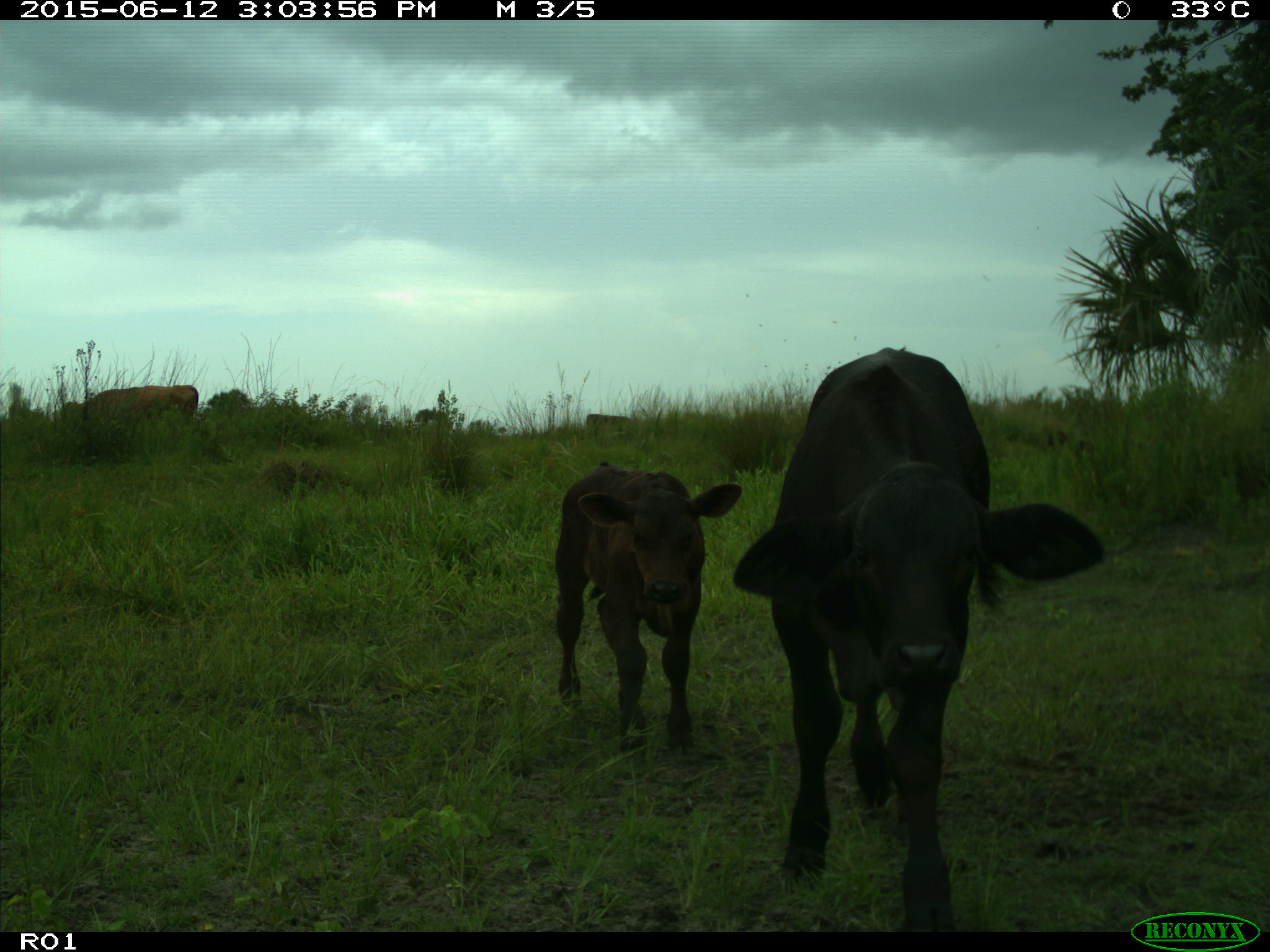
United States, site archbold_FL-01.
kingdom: Animalia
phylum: Chordata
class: Mammalia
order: Artiodactyla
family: Bovidae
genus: Bos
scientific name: Bos taurus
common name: domestic cow